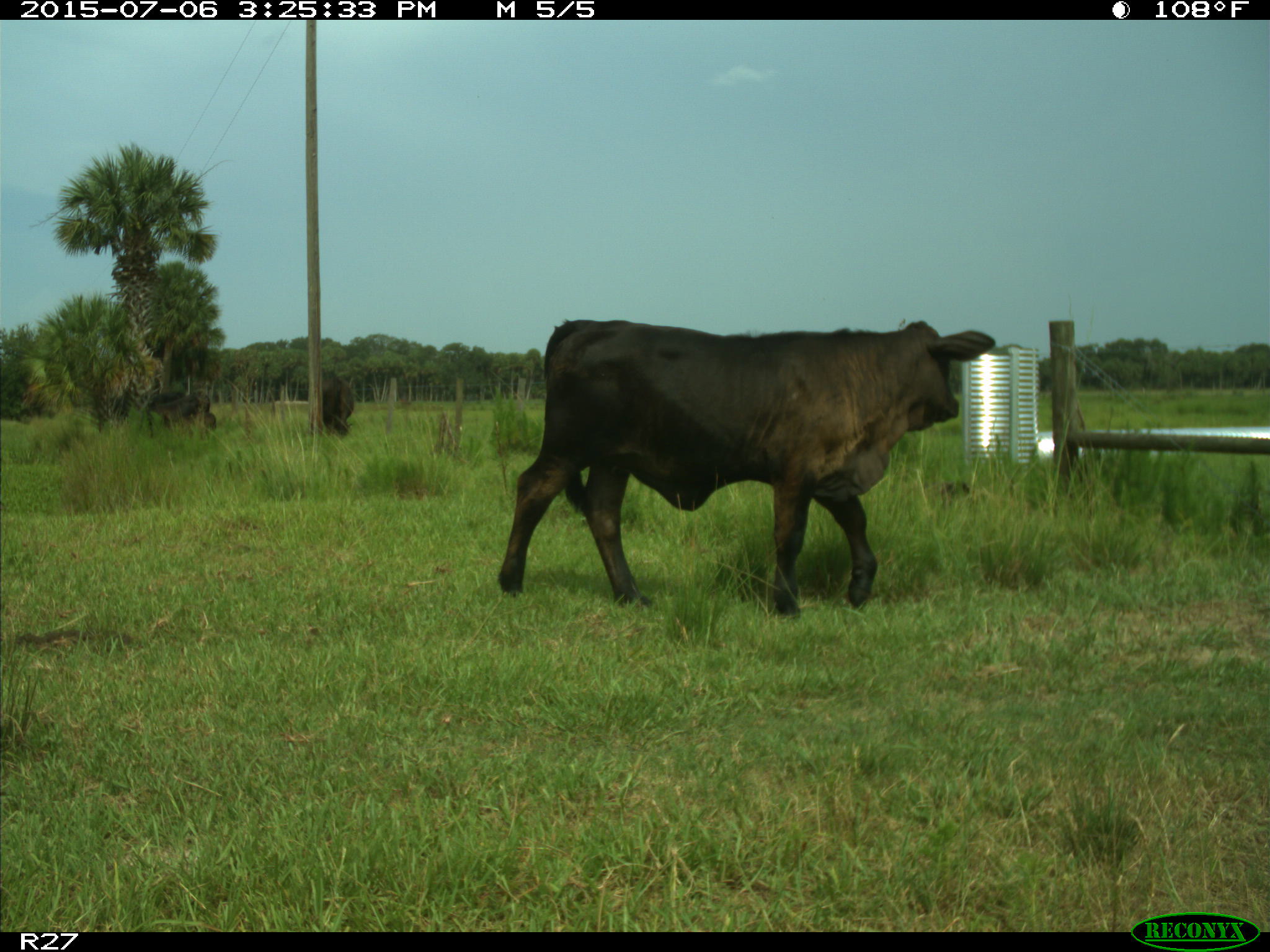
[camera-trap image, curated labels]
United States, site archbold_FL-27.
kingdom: Animalia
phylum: Chordata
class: Mammalia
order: Artiodactyla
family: Bovidae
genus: Bos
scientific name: Bos taurus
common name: domestic cow